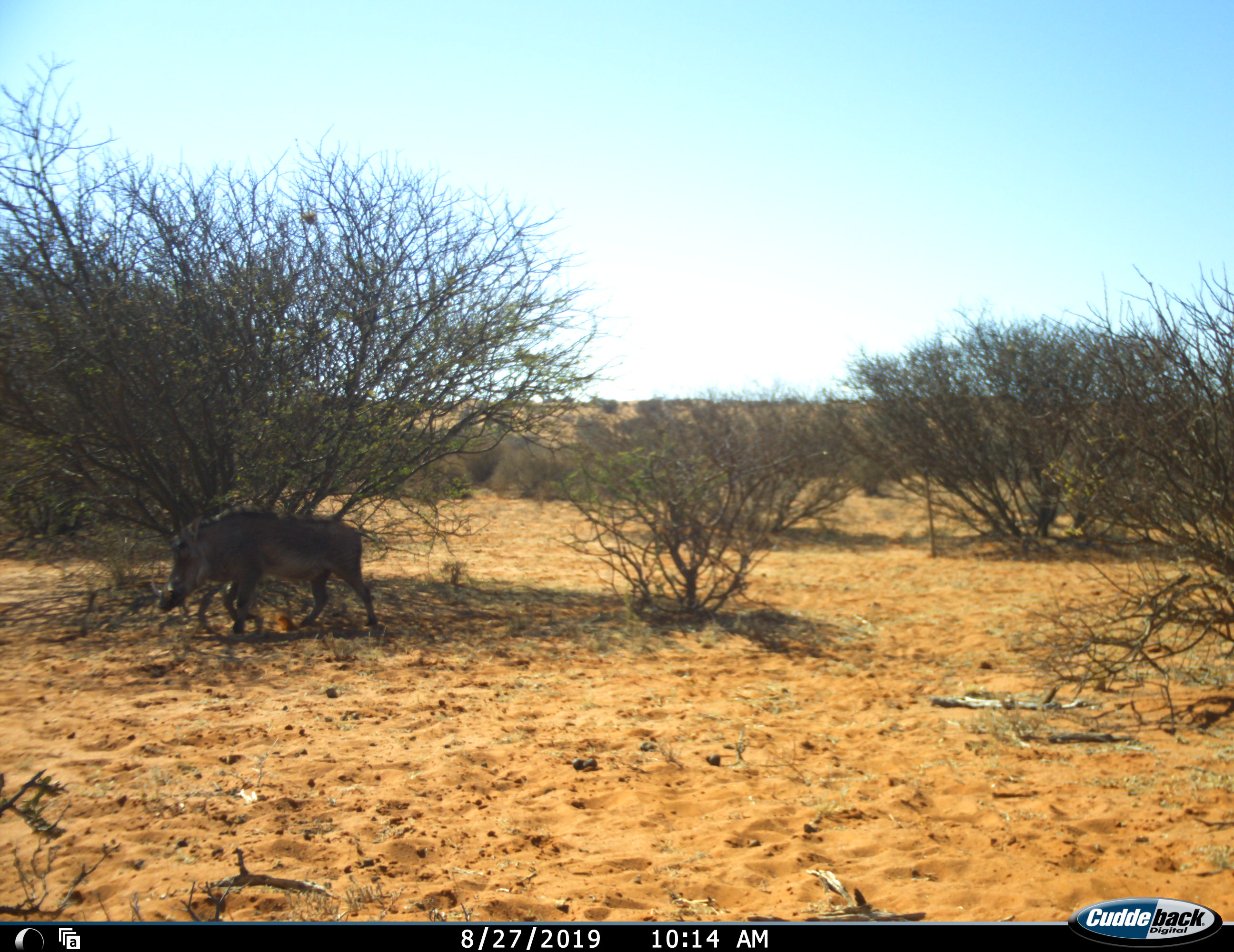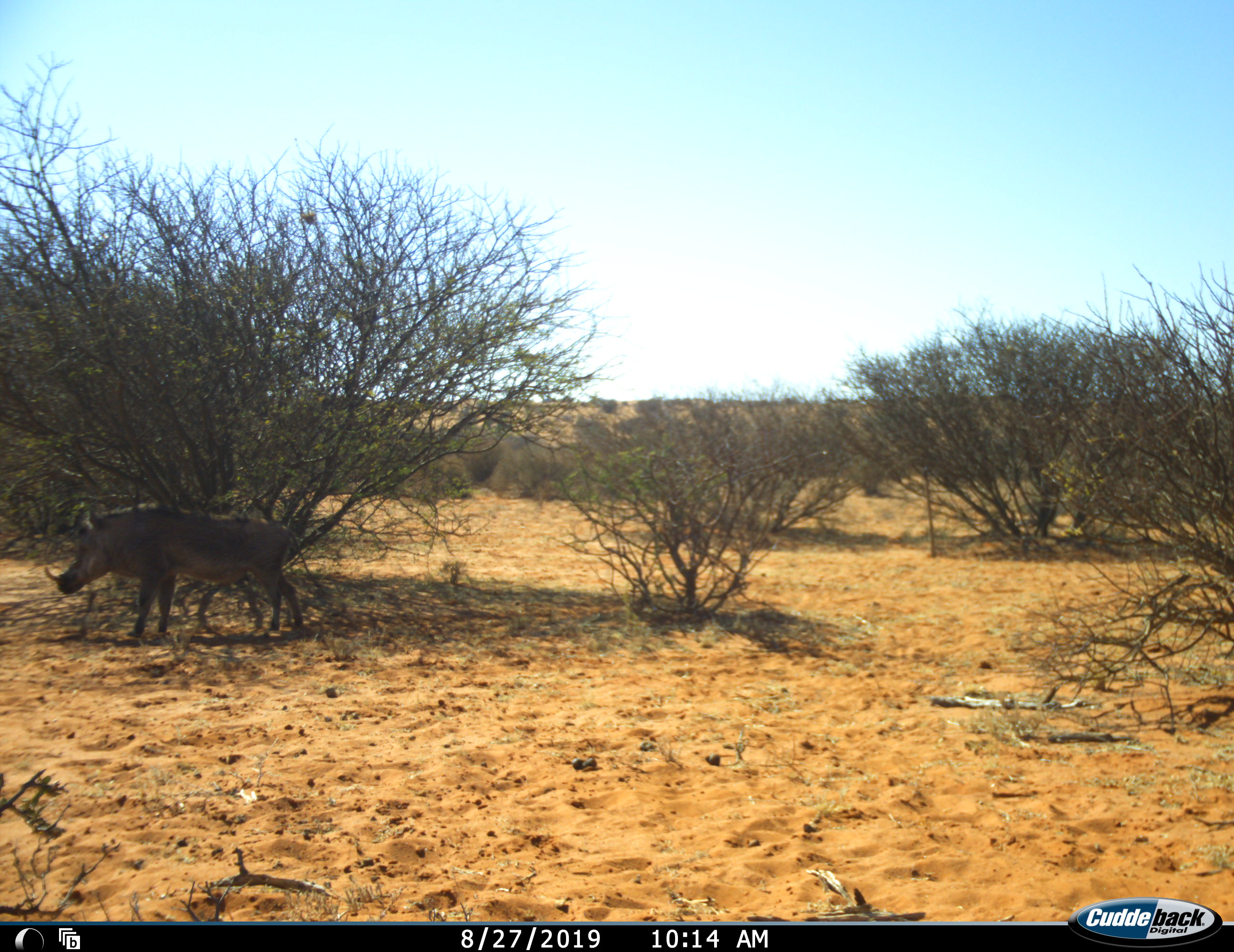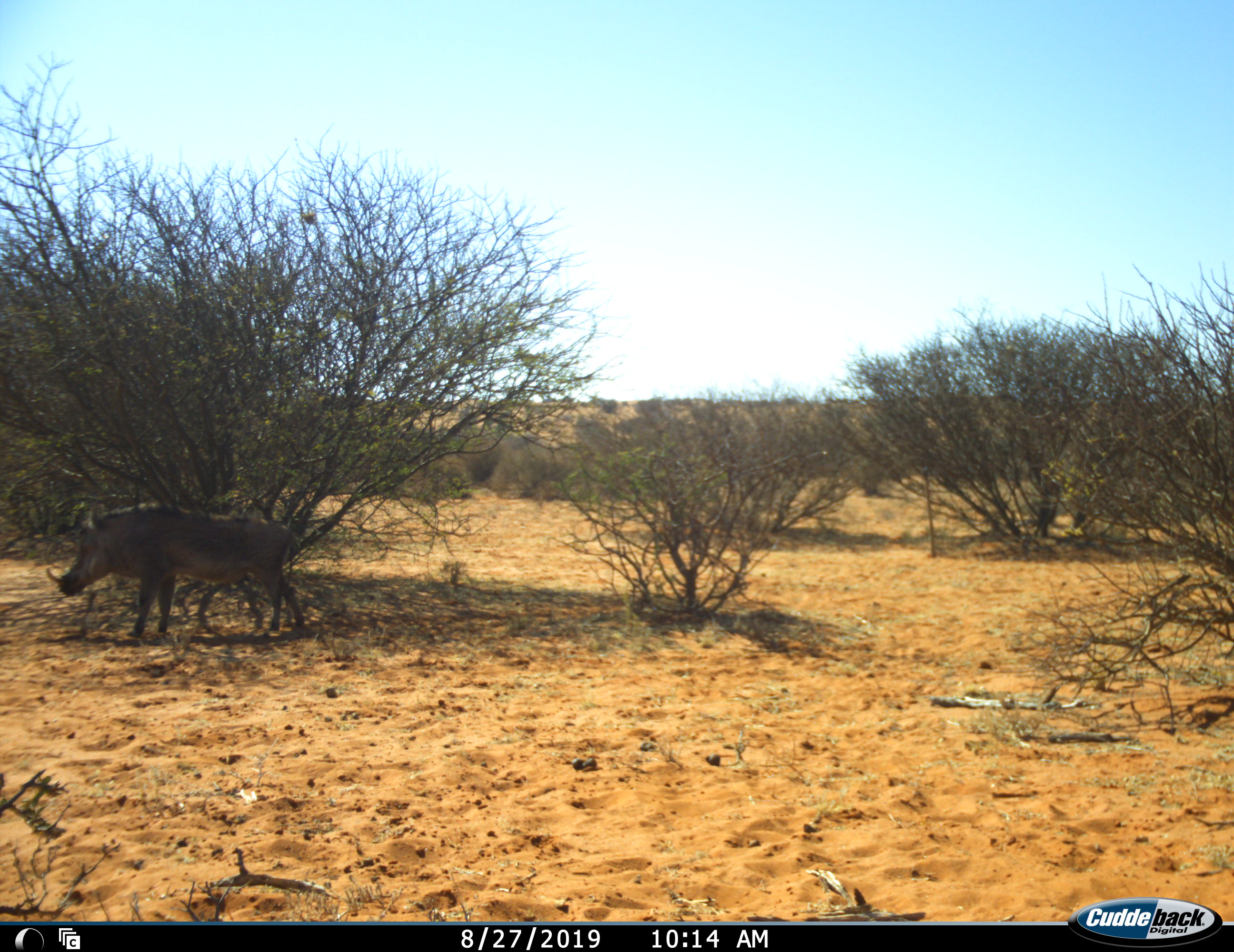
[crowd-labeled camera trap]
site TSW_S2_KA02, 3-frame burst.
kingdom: Animalia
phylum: Chordata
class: Mammalia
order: Artiodactyla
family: Suidae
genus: Phacochoerus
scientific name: Phacochoerus africanus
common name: warthog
Warthog (Phacochoerus africanus), count 1. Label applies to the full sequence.